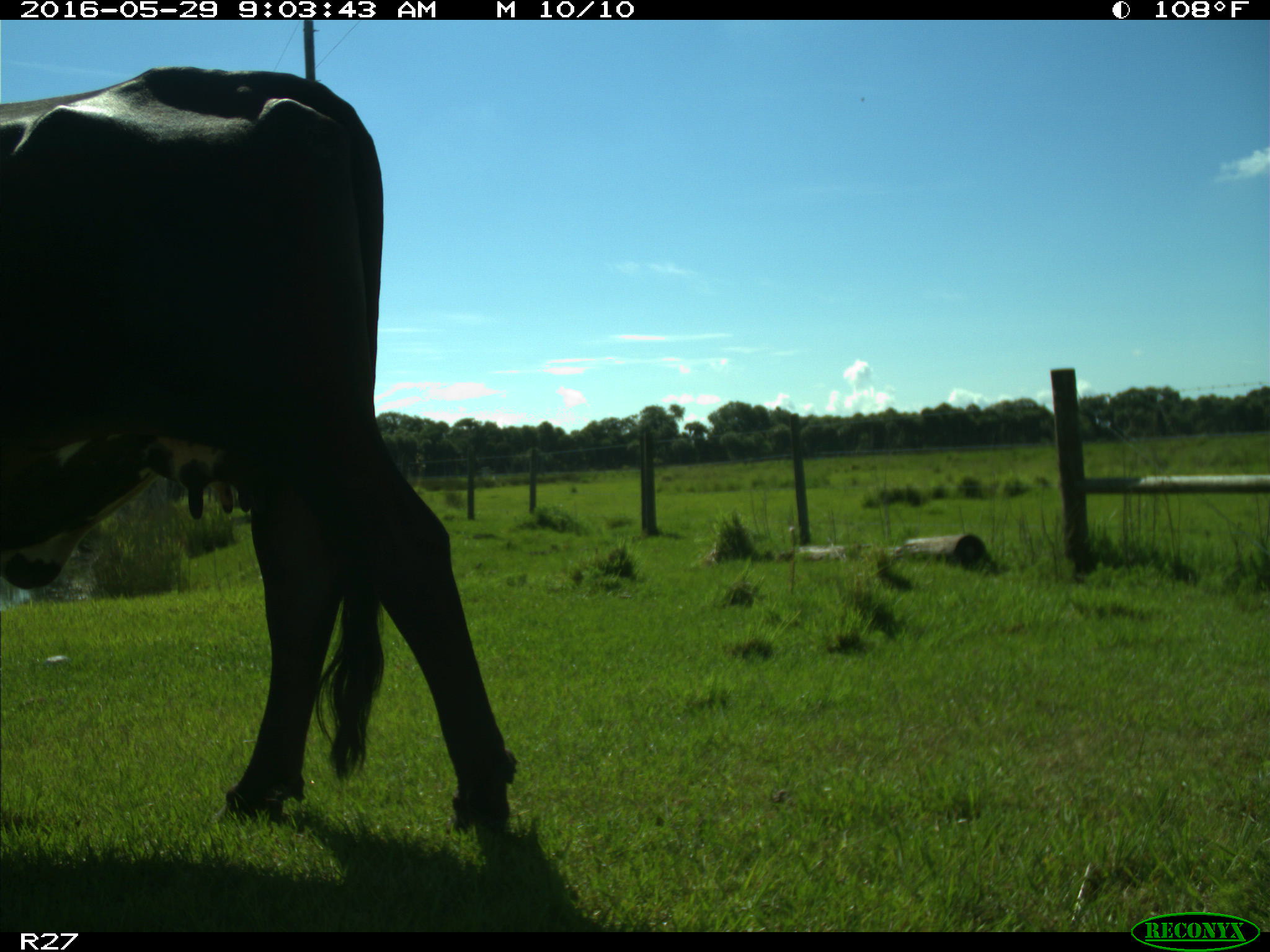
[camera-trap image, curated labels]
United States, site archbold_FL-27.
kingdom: Animalia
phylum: Chordata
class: Mammalia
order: Artiodactyla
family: Bovidae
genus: Bos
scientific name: Bos taurus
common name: domestic cow